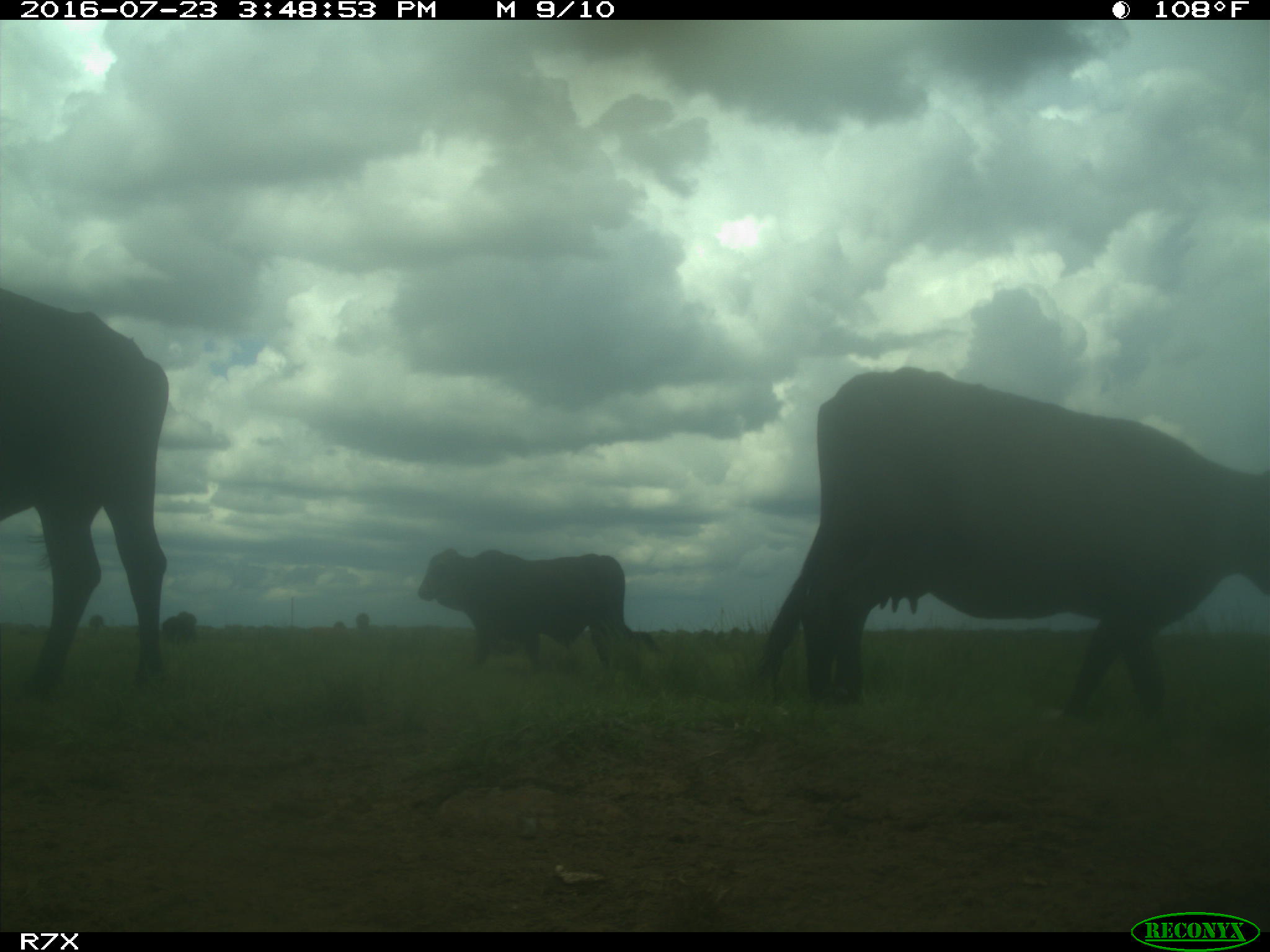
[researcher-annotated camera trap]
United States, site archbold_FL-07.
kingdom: Animalia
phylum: Chordata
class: Mammalia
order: Artiodactyla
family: Bovidae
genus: Bos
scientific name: Bos taurus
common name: domestic cow